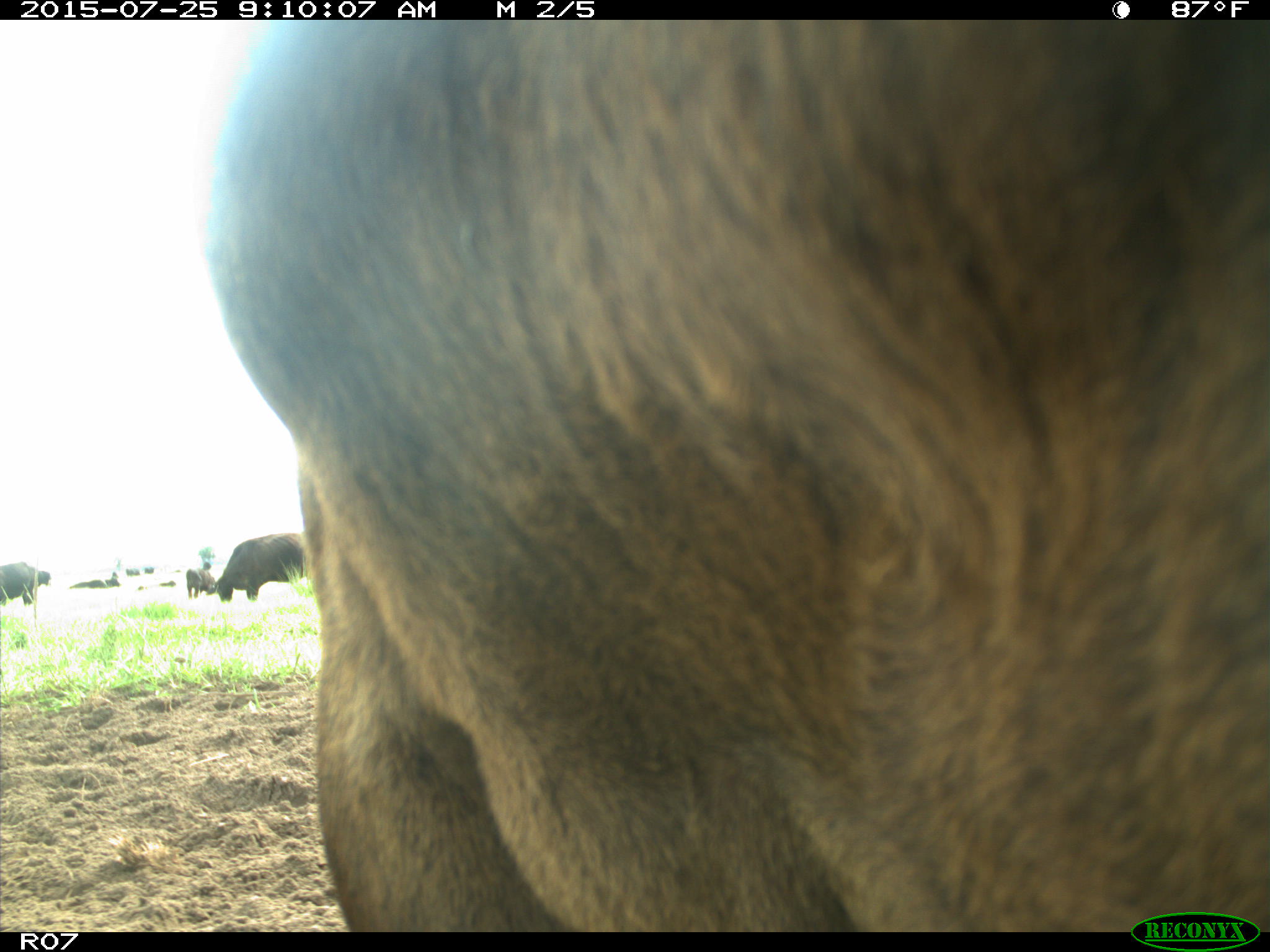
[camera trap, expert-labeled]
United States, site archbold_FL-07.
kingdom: Animalia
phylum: Chordata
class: Mammalia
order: Artiodactyla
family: Bovidae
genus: Bos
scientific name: Bos taurus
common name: domestic cow